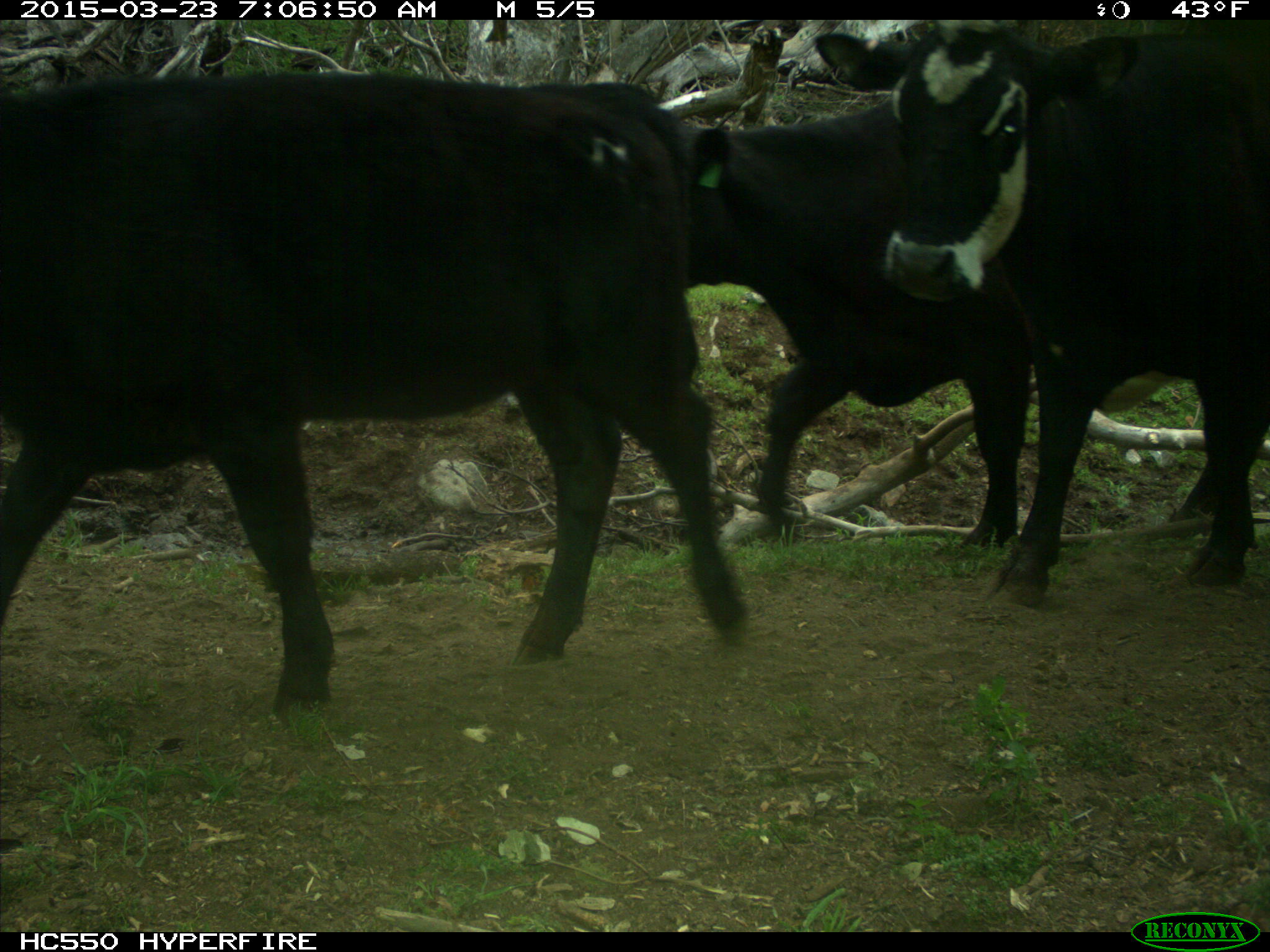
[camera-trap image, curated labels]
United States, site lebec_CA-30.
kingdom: Animalia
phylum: Chordata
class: Mammalia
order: Artiodactyla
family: Bovidae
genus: Bos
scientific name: Bos taurus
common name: domestic cow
Bos taurus (domestic cow).